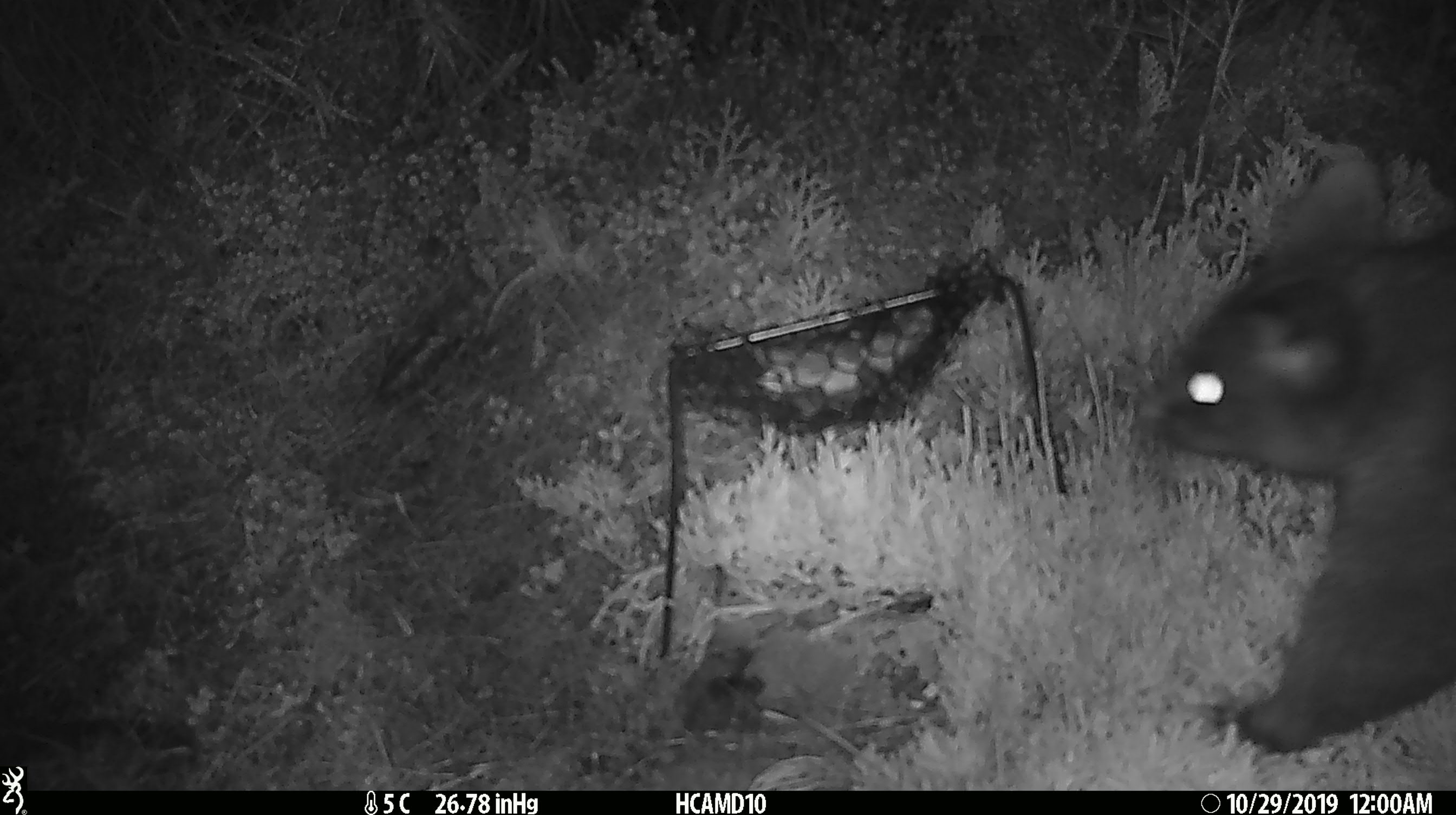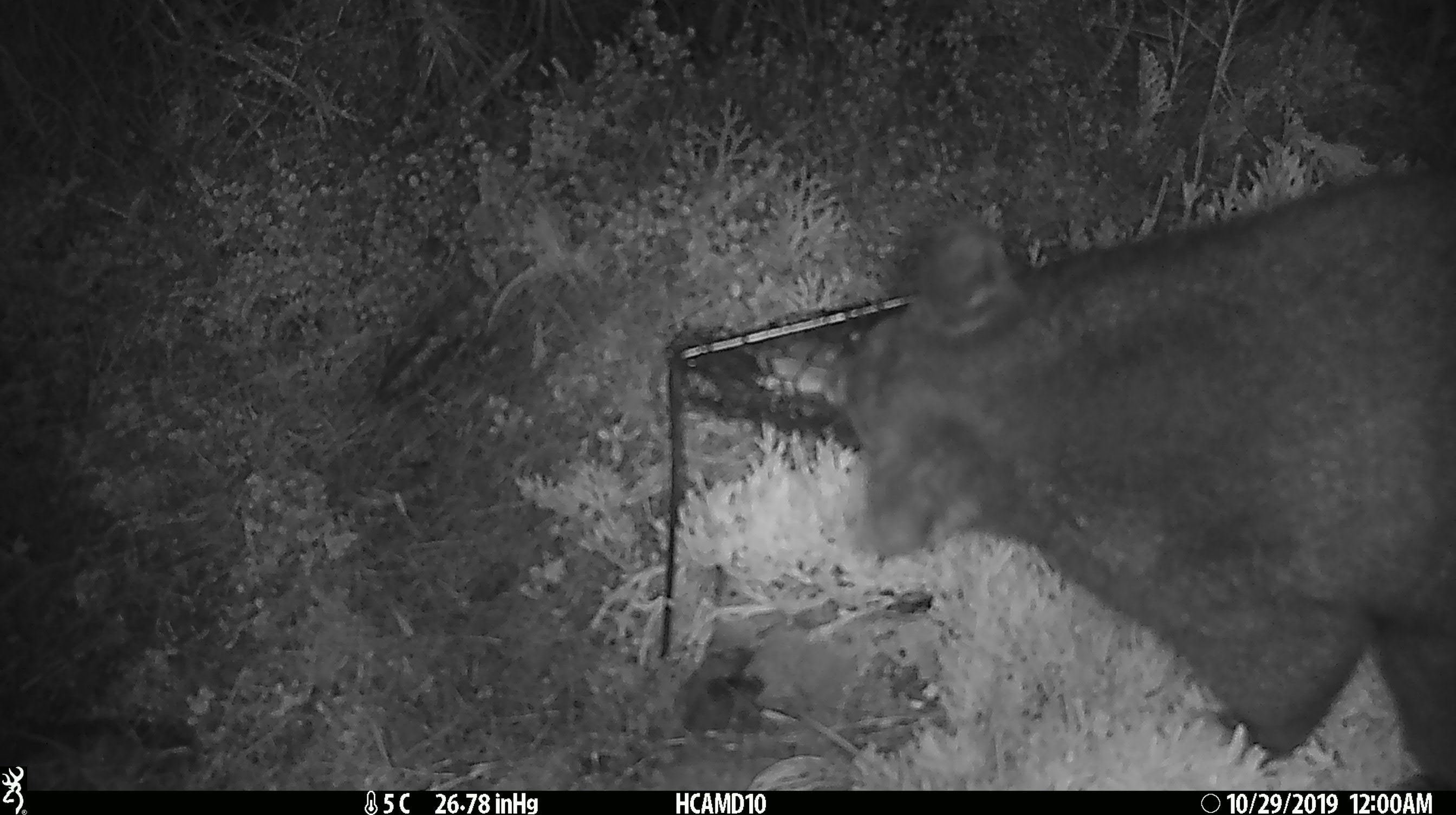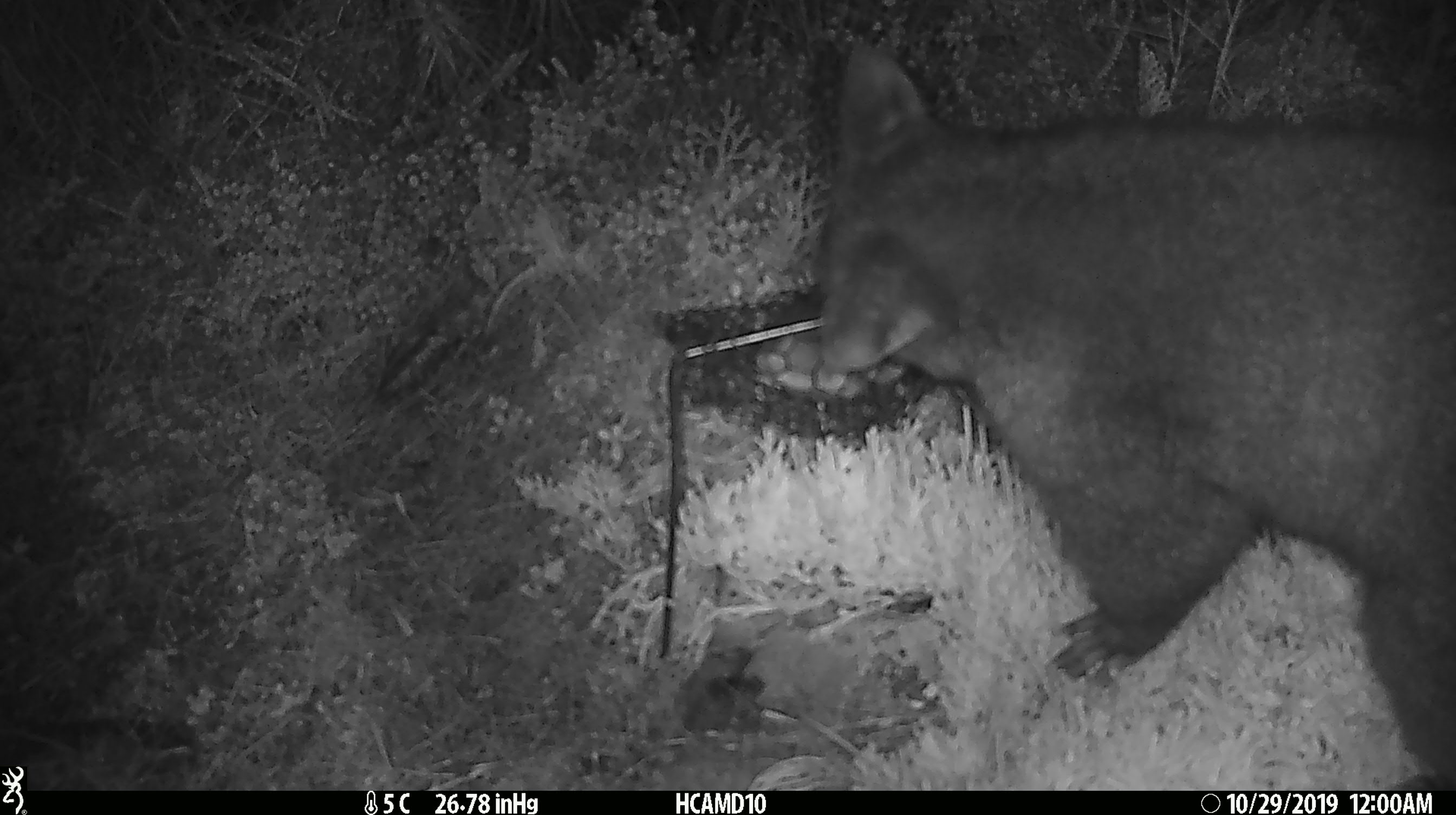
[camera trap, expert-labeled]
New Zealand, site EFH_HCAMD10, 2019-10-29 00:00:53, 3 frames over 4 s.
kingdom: Animalia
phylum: Chordata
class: Mammalia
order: Diprotodontia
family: Phalangeridae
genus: Trichosurus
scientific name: Trichosurus vulpecula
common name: common brushtail possum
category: possum